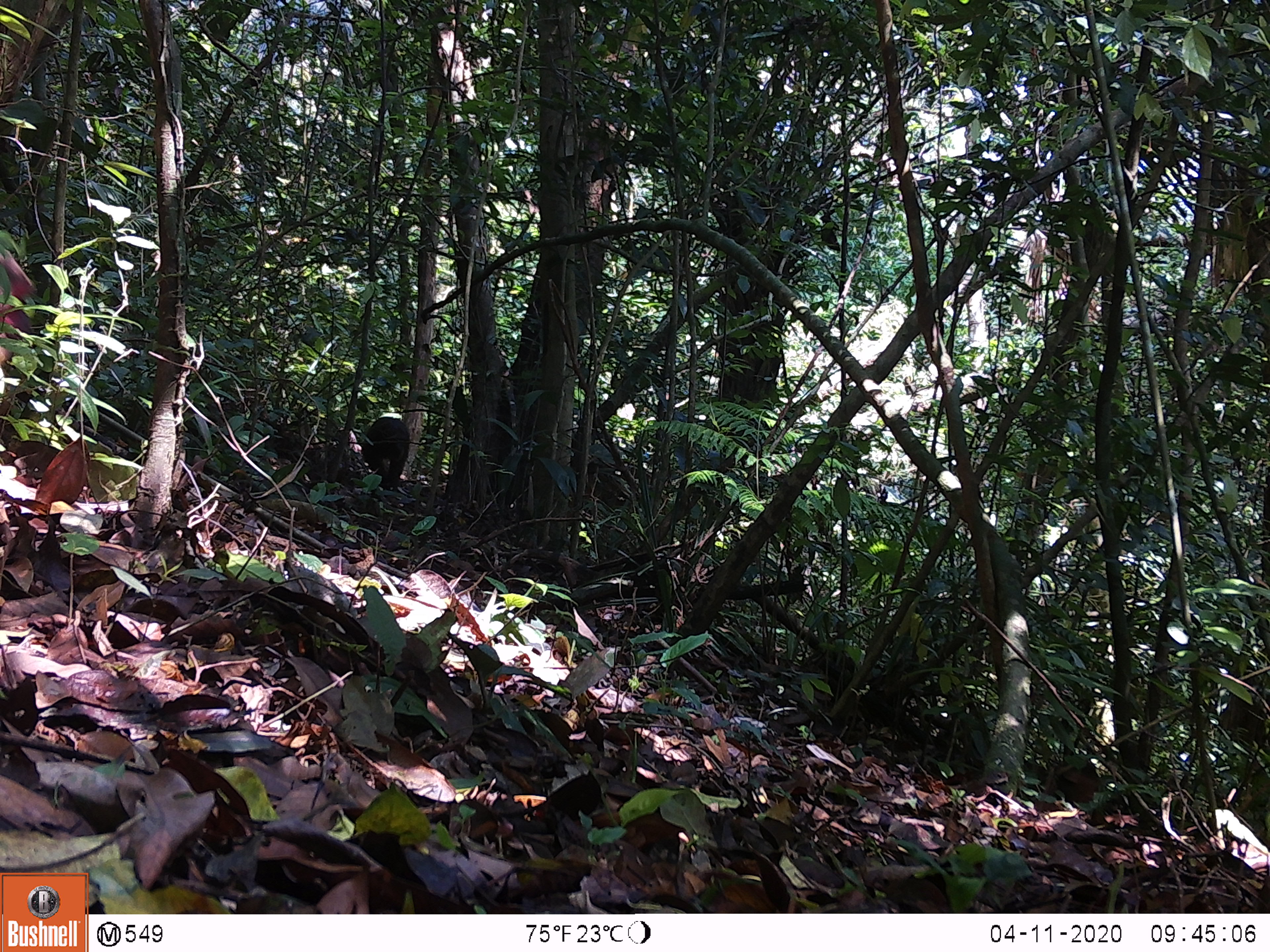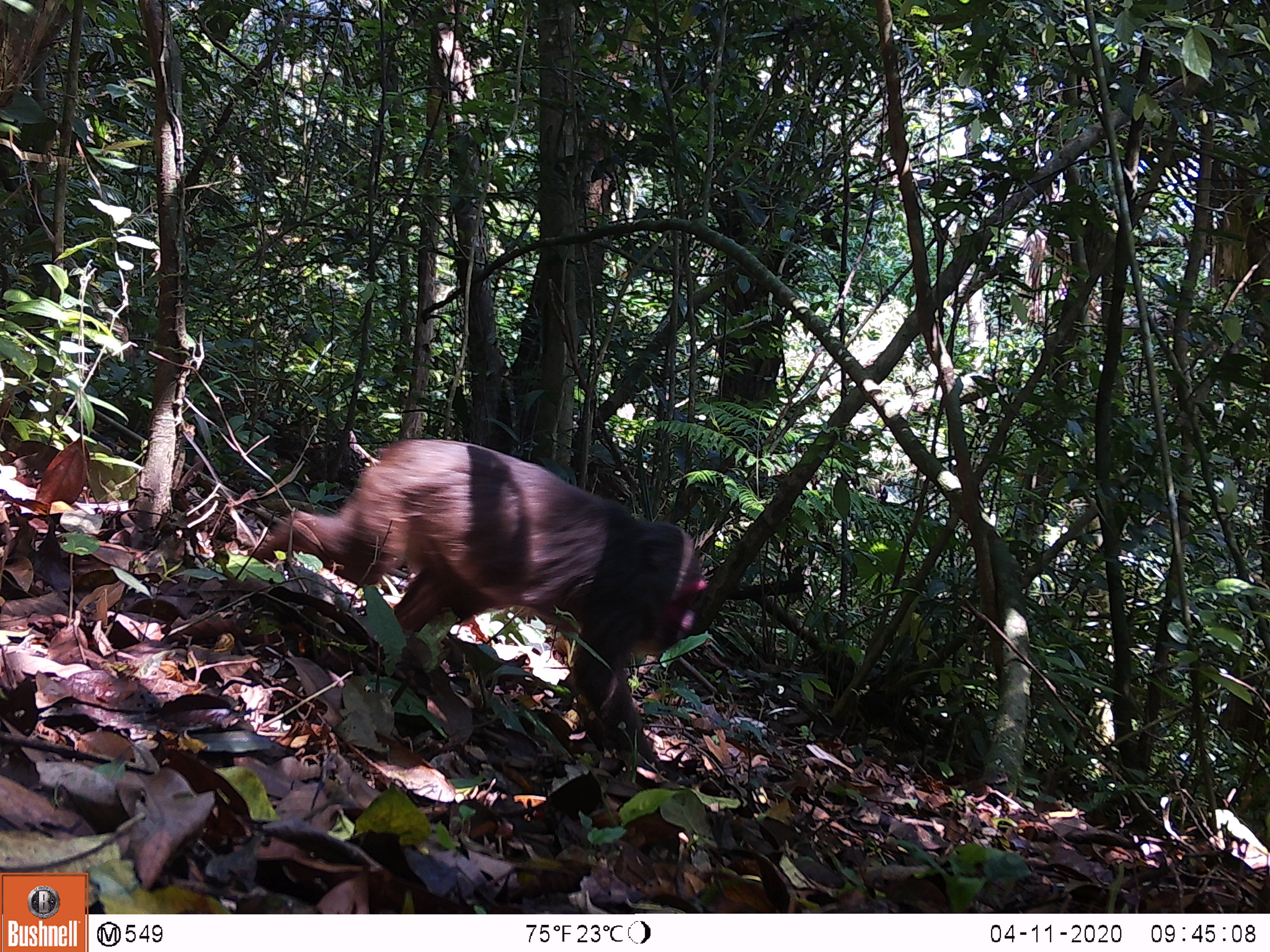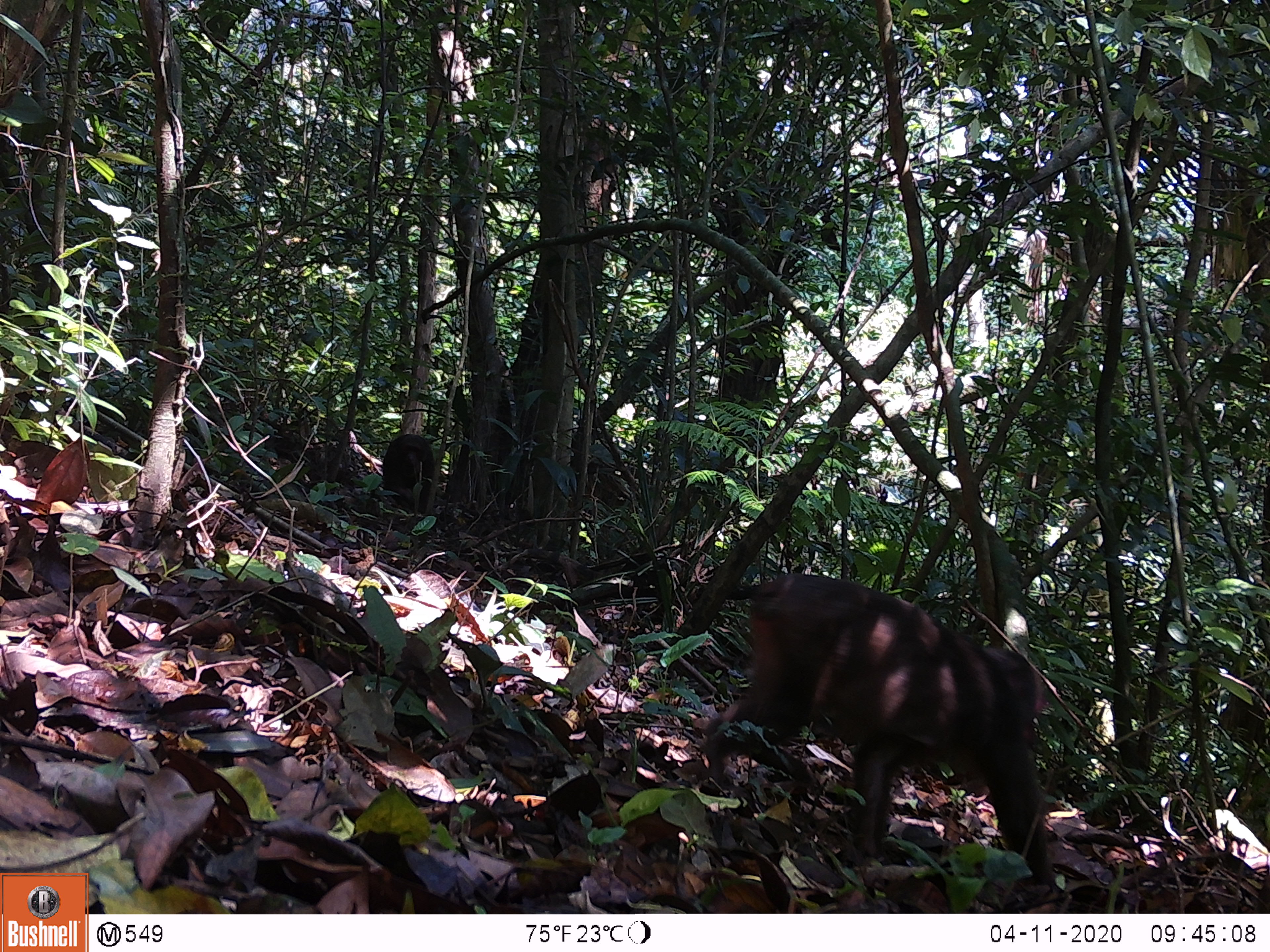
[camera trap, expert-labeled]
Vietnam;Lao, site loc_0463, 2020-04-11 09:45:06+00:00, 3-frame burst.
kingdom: Animalia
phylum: Chordata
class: Mammalia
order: Primates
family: Cercopithecidae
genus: Macaca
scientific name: Macaca arctoides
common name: stump-tailed macaque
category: stump tailed macaque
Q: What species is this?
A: Stump tailed macaque (stump-tailed macaque) (Macaca arctoides).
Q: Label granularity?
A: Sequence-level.